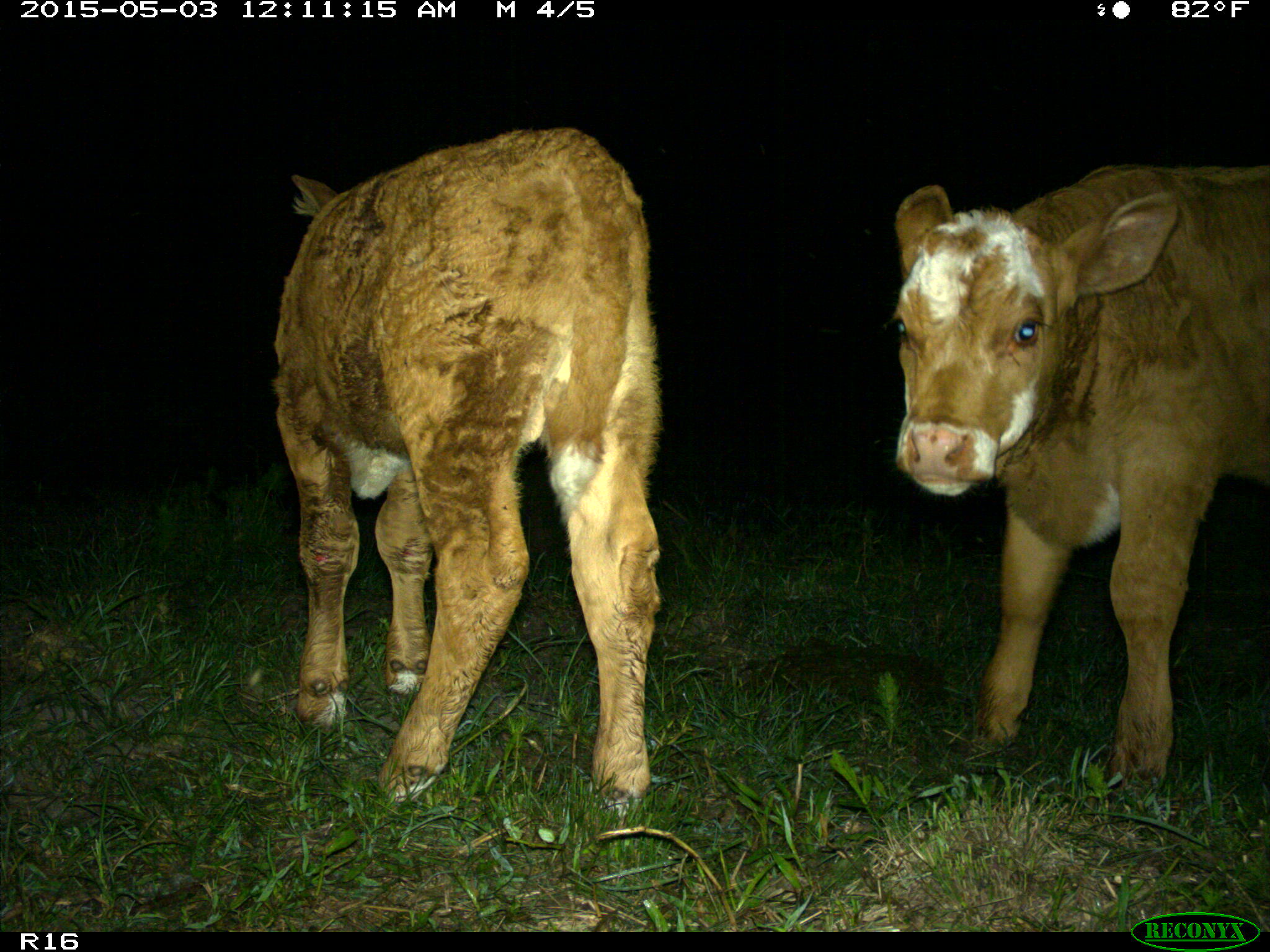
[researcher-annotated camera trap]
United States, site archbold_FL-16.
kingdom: Animalia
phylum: Chordata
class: Mammalia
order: Artiodactyla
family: Bovidae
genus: Bos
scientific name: Bos taurus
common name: domestic cow